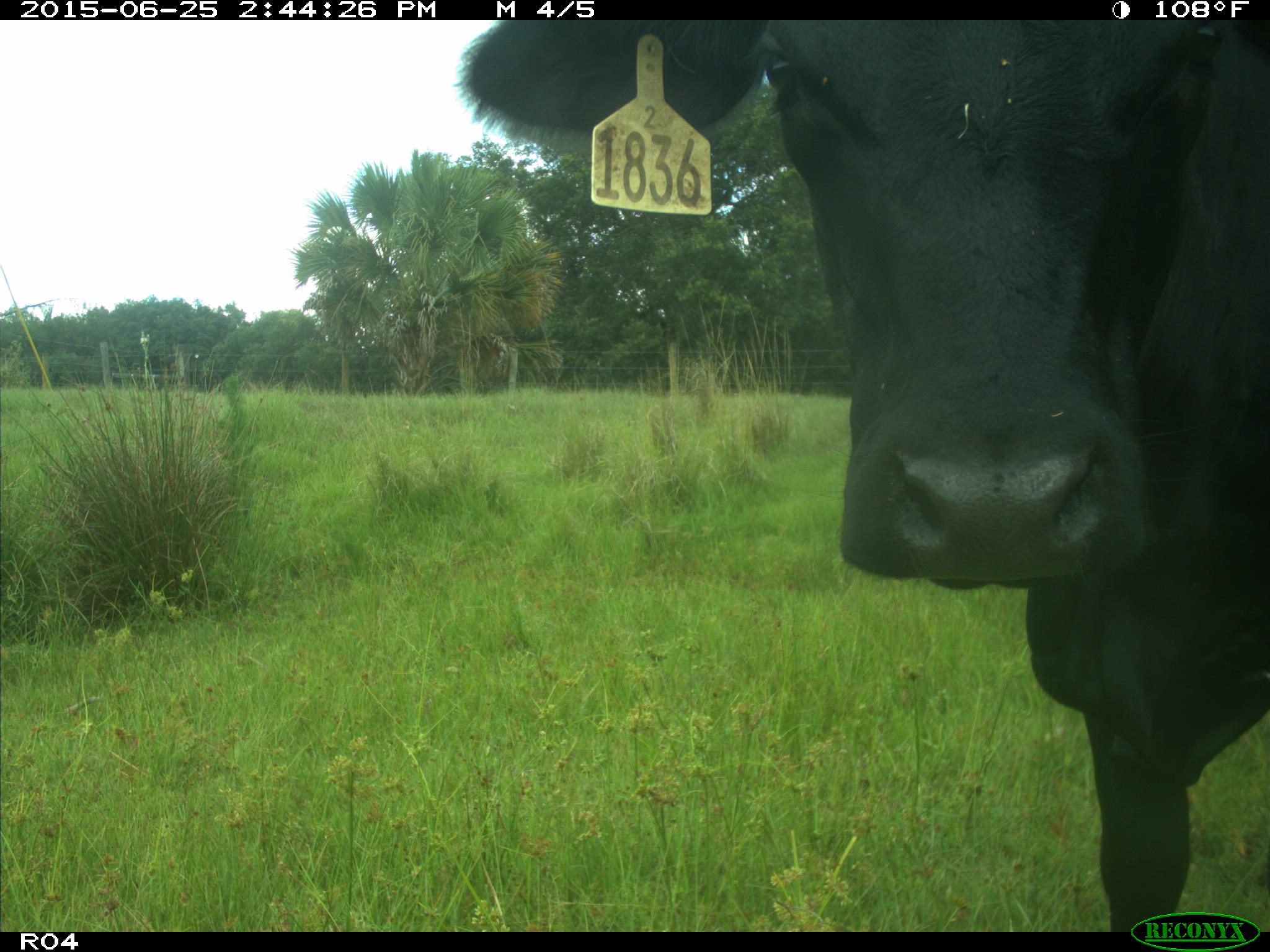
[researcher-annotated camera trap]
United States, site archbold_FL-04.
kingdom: Animalia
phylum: Chordata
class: Mammalia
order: Artiodactyla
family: Bovidae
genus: Bos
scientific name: Bos taurus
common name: domestic cow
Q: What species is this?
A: Bos taurus (domestic cow).